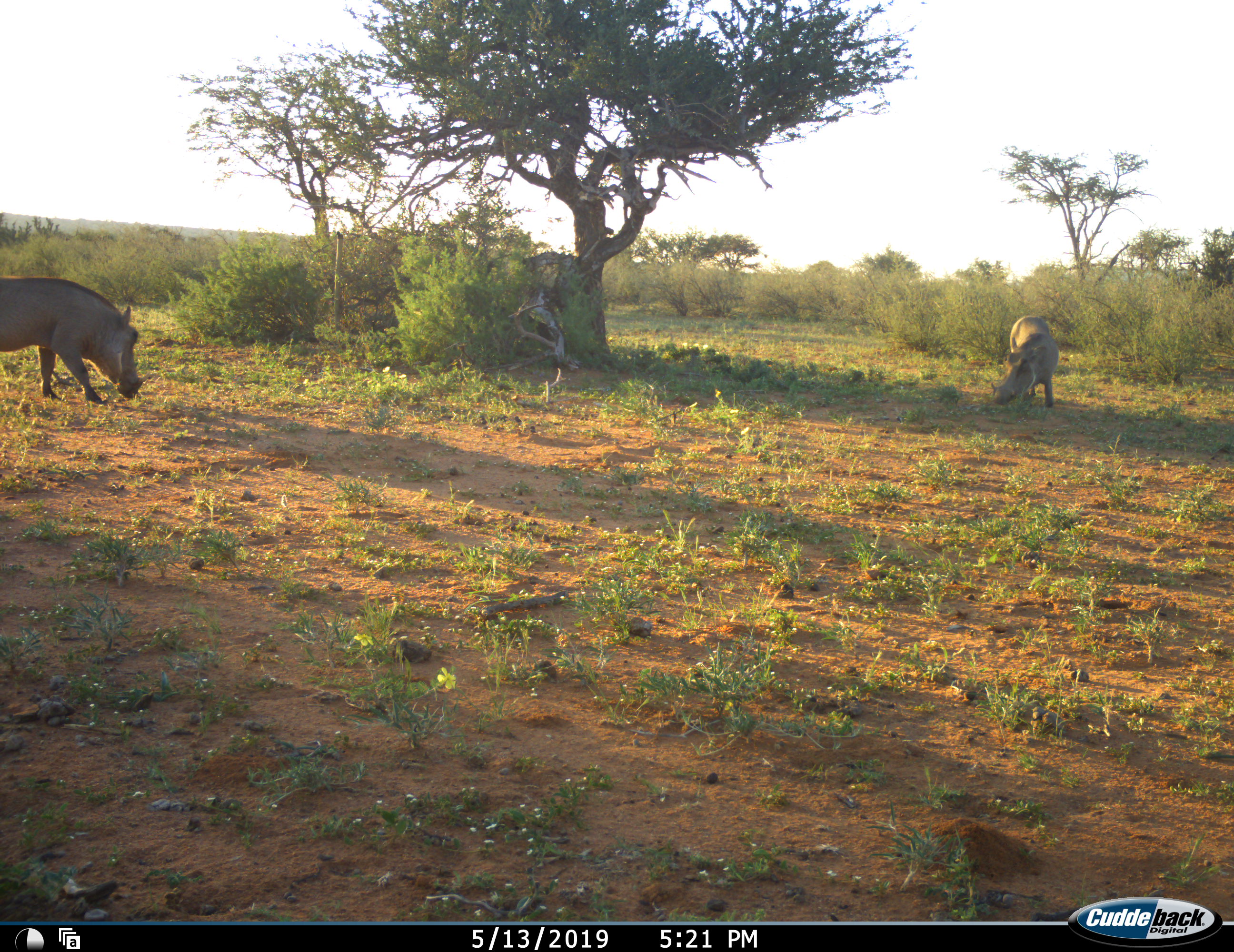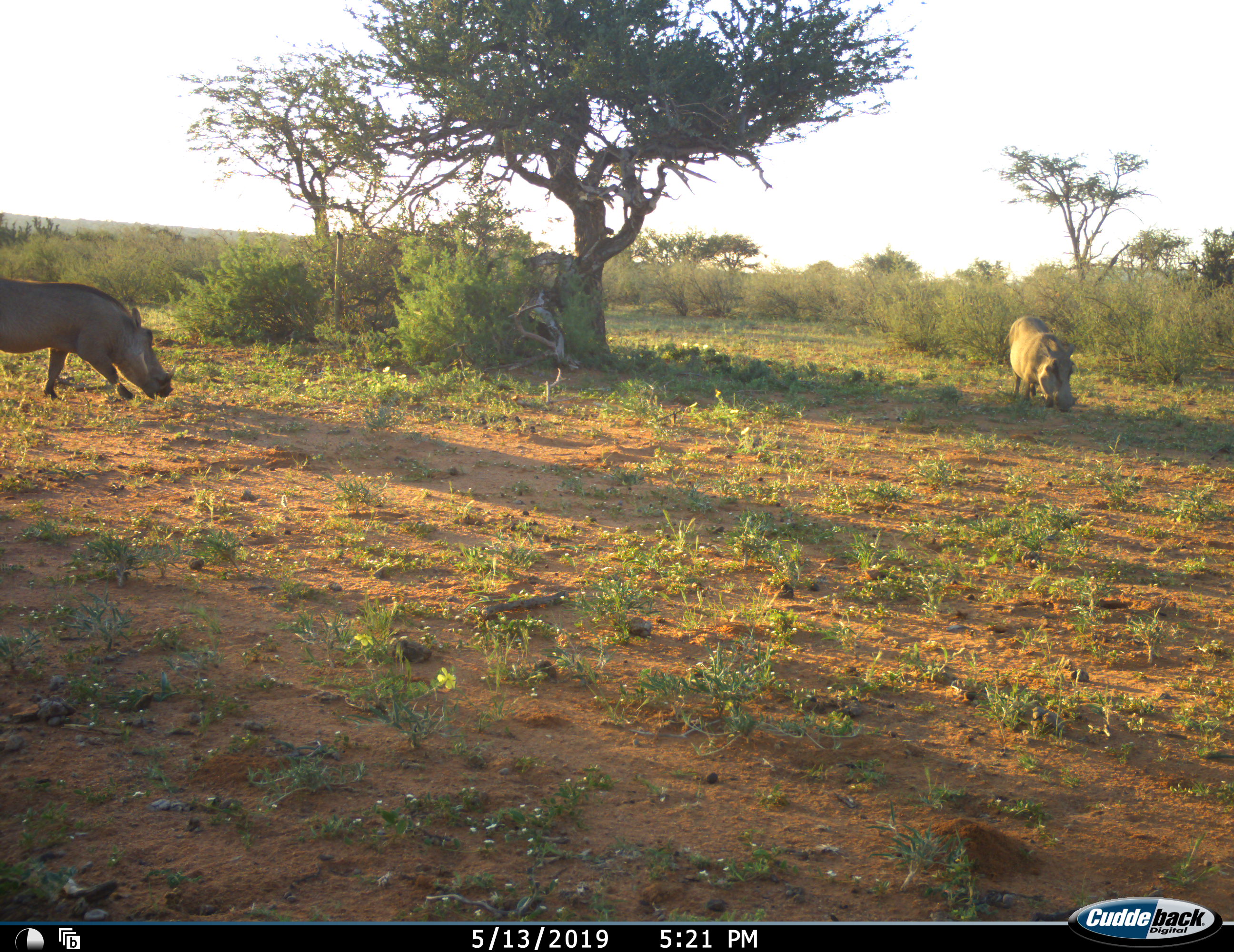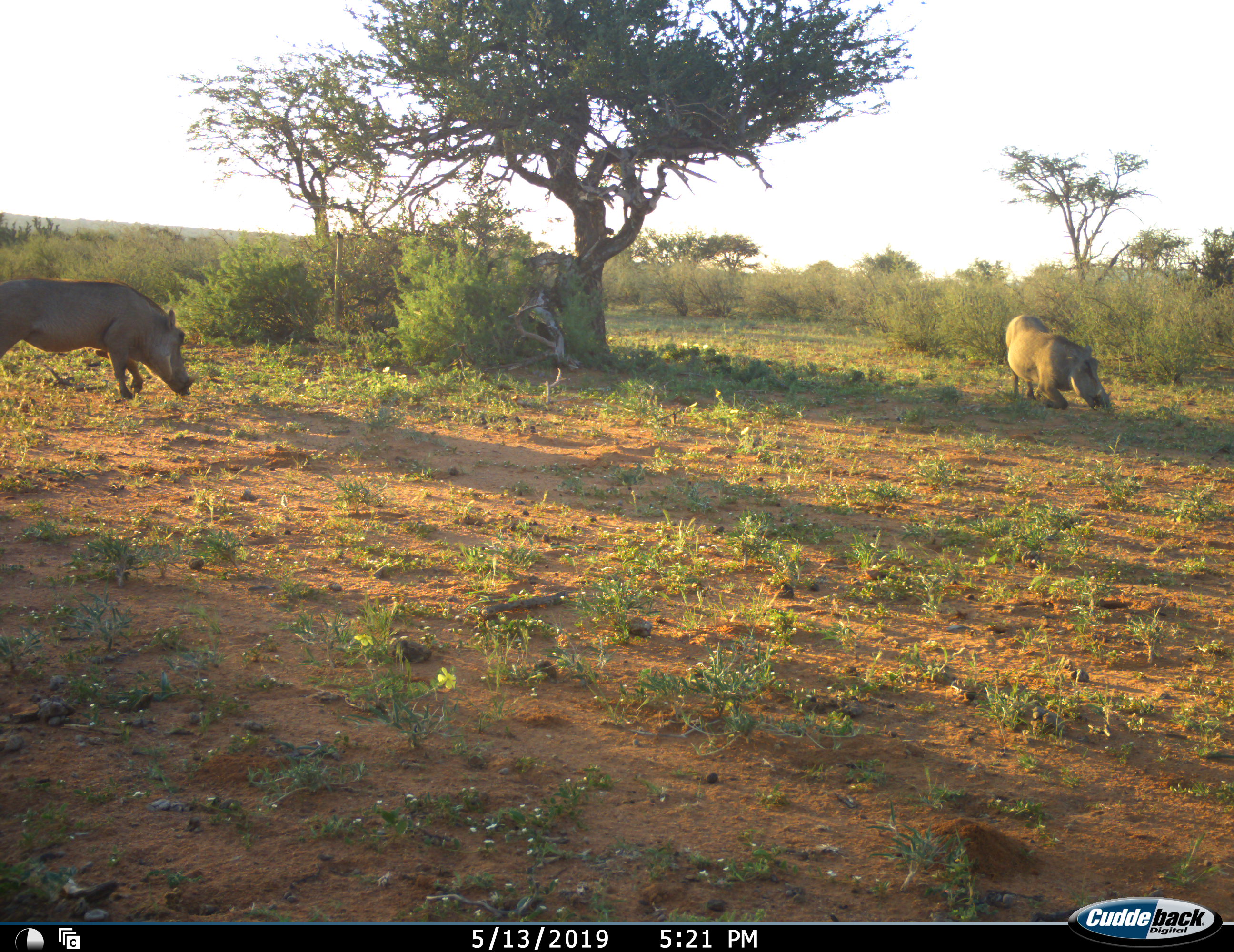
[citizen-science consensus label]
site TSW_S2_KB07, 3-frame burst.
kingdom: Animalia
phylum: Chordata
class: Mammalia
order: Artiodactyla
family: Suidae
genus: Phacochoerus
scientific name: Phacochoerus africanus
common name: warthog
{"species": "warthog (Phacochoerus africanus)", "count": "2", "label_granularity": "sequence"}